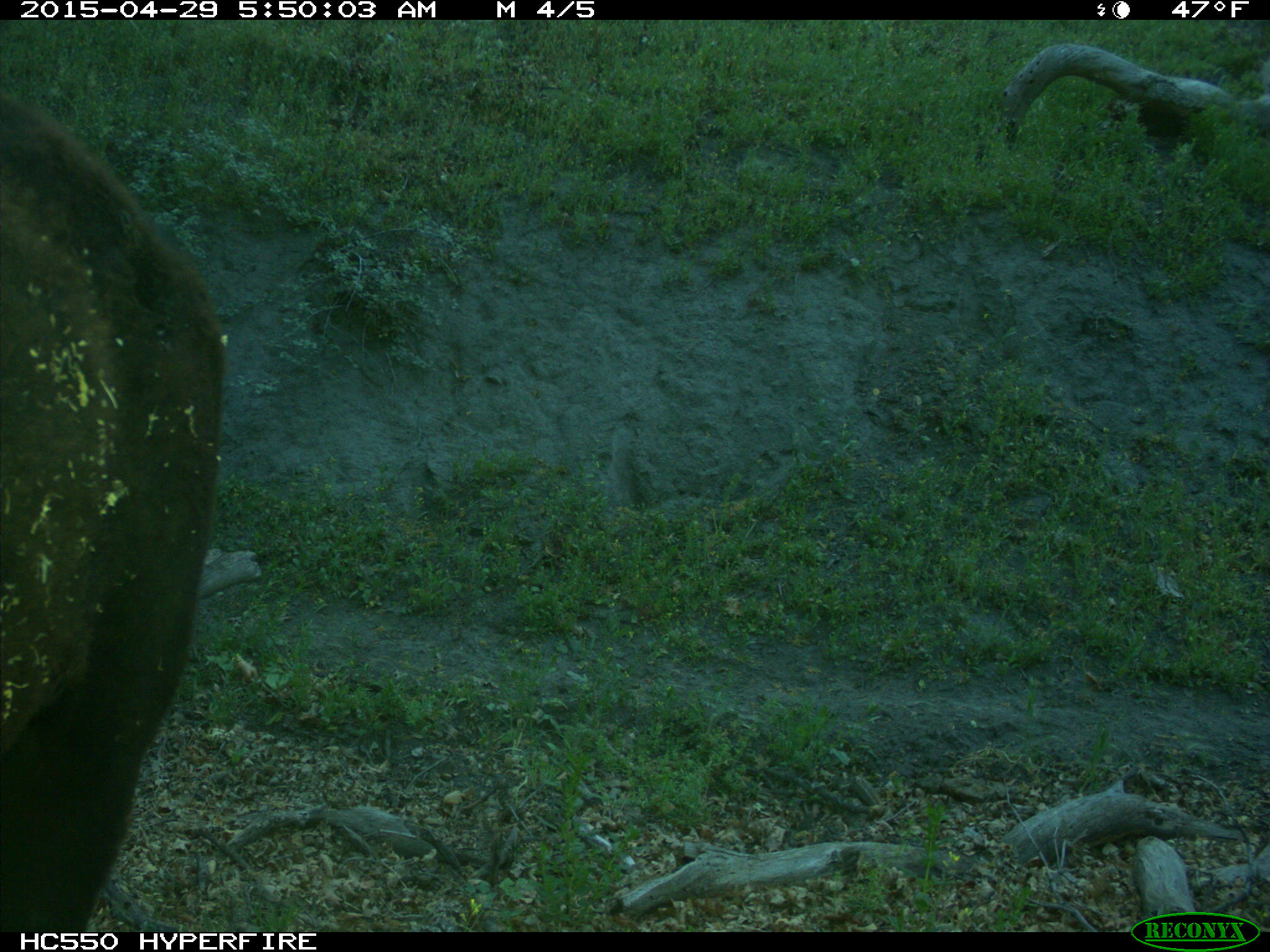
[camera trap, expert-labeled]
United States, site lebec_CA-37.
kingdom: Animalia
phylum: Chordata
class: Mammalia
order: Artiodactyla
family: Bovidae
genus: Bos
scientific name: Bos taurus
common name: domestic cow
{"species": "Bos taurus (domestic cow)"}